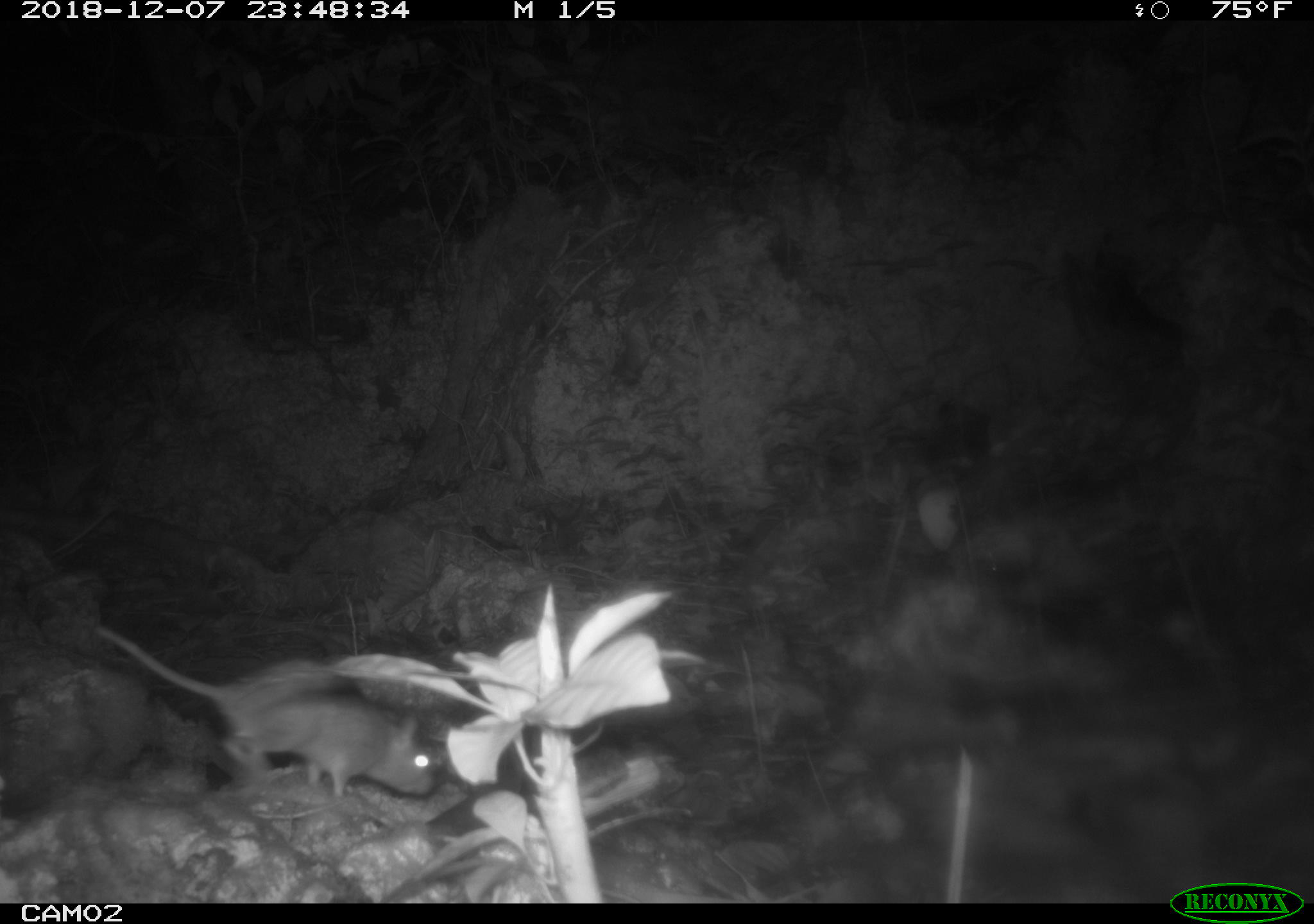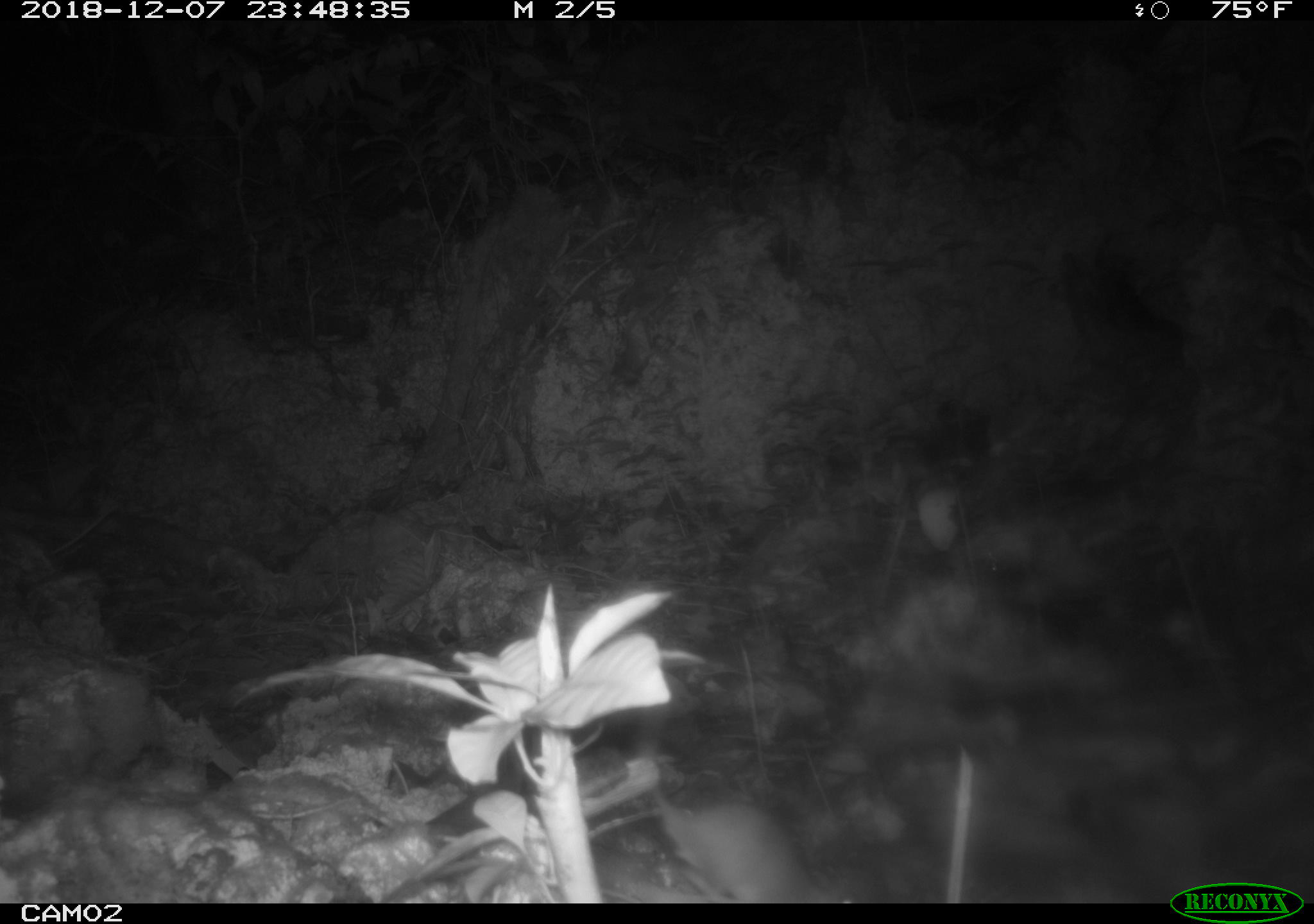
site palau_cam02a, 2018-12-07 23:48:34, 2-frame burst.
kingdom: Animalia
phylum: Chordata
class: Mammalia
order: Rodentia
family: Muridae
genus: Rattus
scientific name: Rattus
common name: rat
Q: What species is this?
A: Rat (Rattus).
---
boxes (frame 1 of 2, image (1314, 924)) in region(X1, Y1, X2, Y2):
rat: region(79, 615, 433, 805)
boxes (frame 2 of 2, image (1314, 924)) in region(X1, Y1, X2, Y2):
rat: region(628, 708, 858, 903)